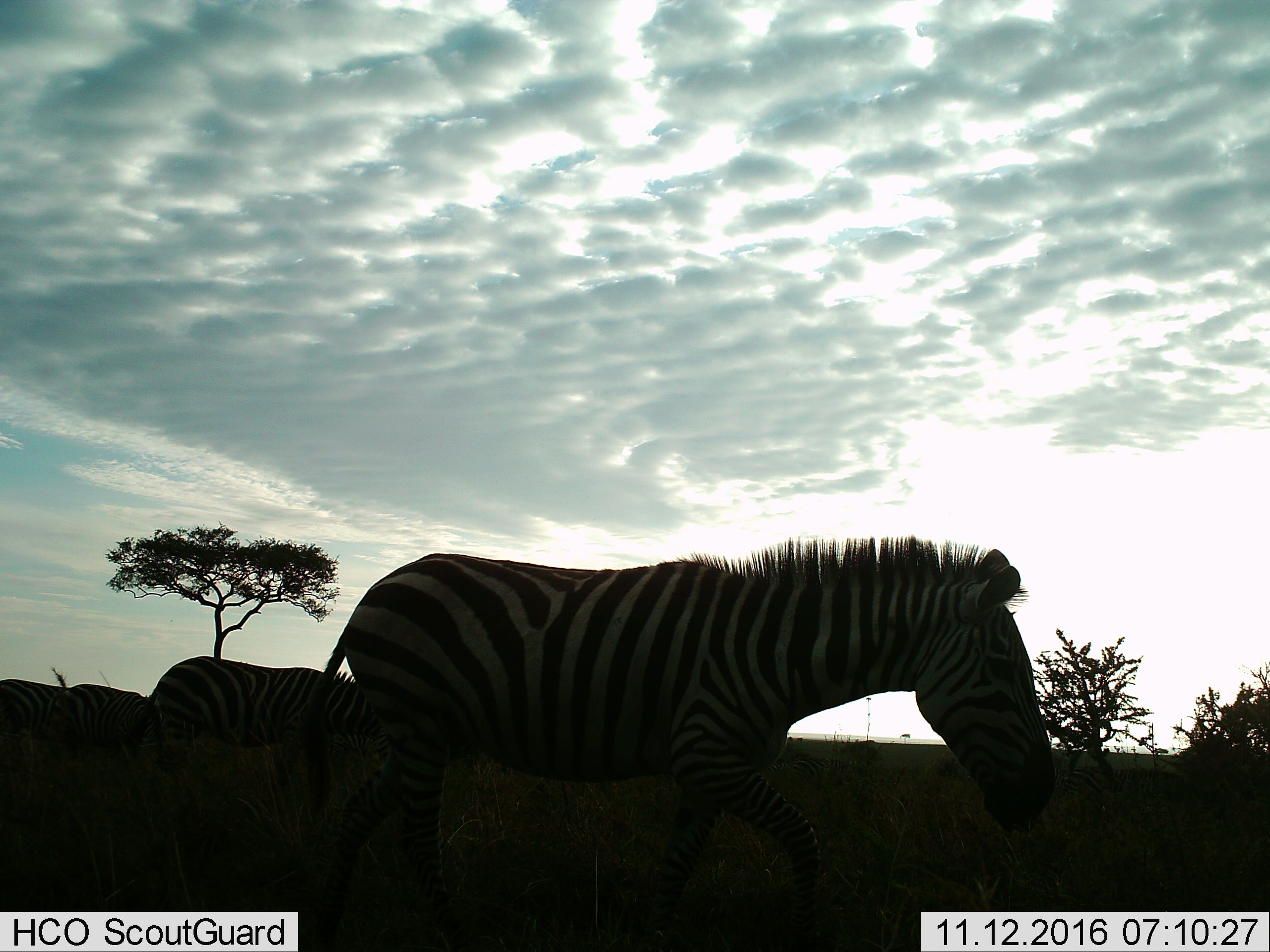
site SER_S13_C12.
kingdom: Animalia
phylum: Chordata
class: Mammalia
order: Perissodactyla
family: Equidae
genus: Equus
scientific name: Equus quagga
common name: plains zebra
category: zebraplains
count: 4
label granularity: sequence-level